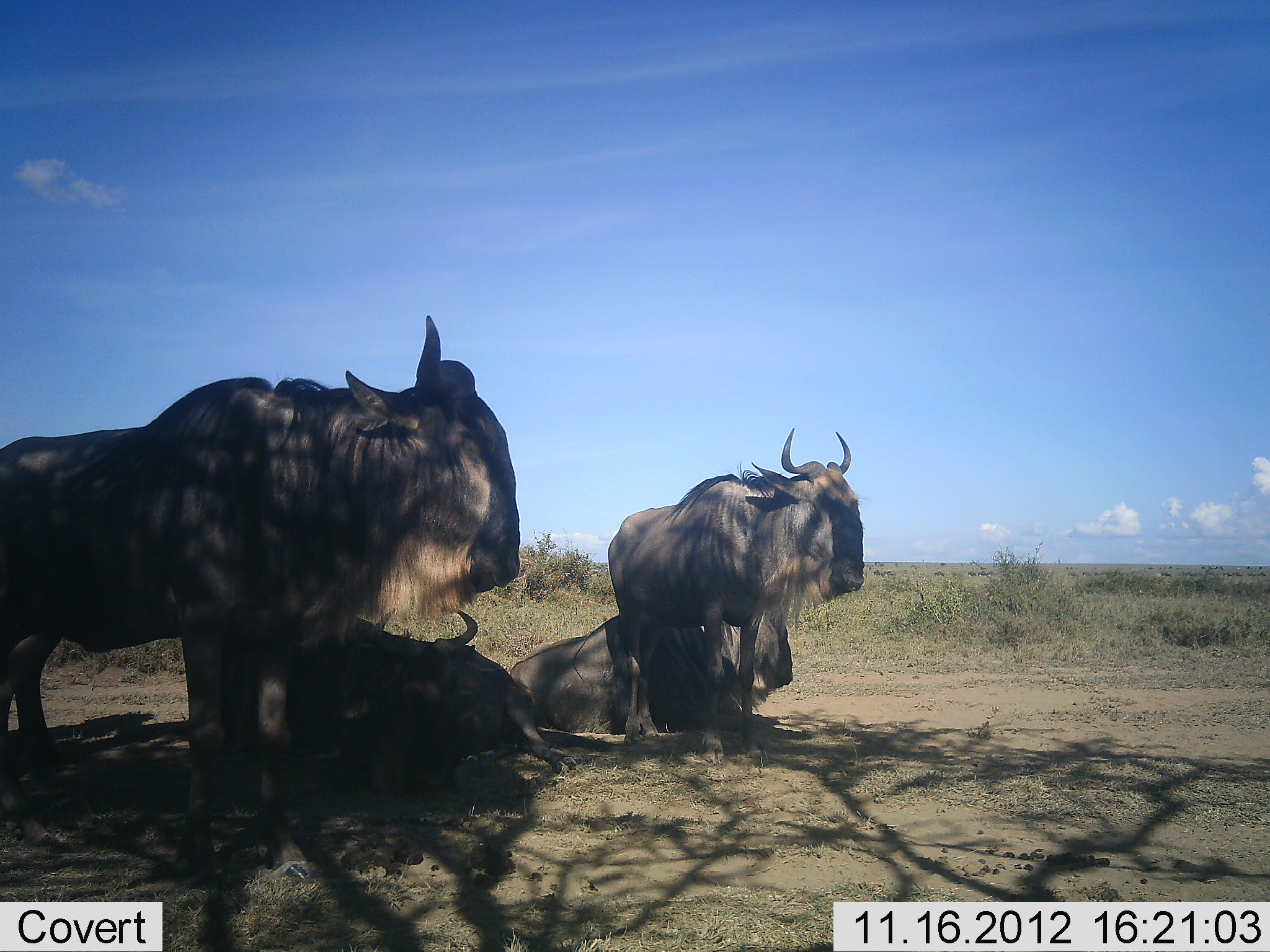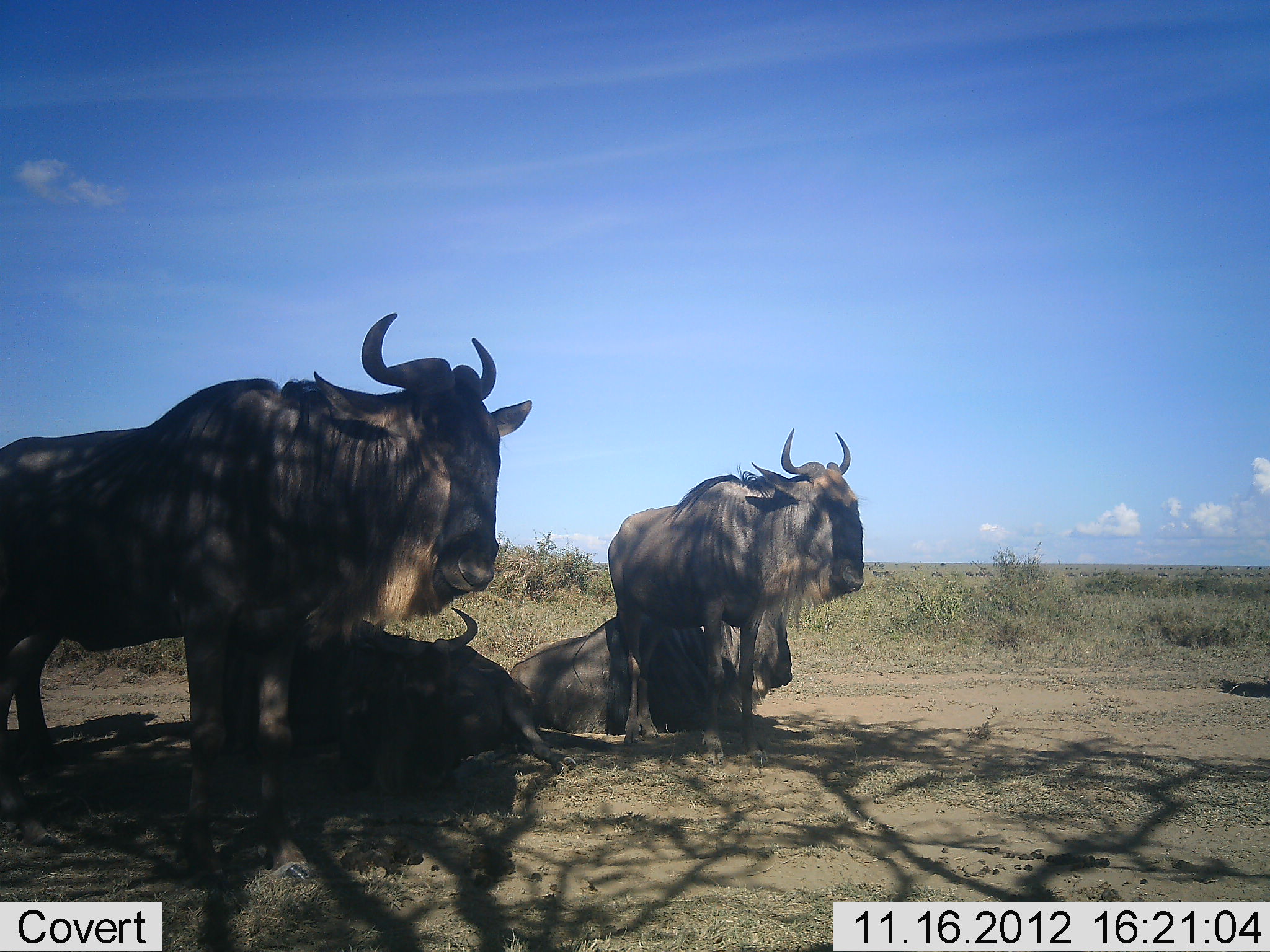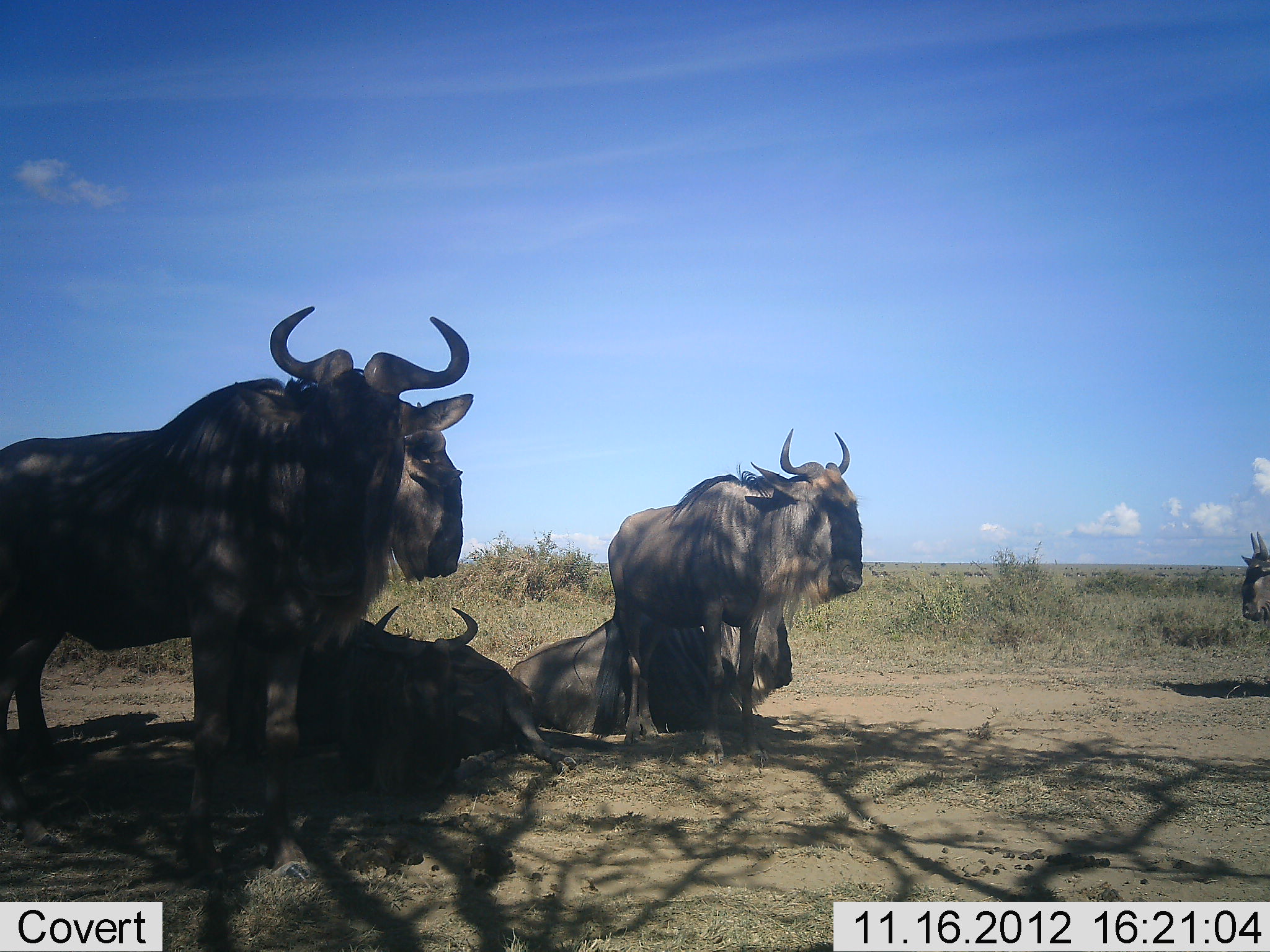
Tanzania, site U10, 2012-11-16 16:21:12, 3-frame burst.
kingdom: Animalia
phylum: Chordata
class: Mammalia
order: Artiodactyla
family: Bovidae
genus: Connochaetes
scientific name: Connochaetes taurinus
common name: blue wildebeest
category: wildebeest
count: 5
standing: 90%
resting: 100%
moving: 70%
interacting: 0%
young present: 0%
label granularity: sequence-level